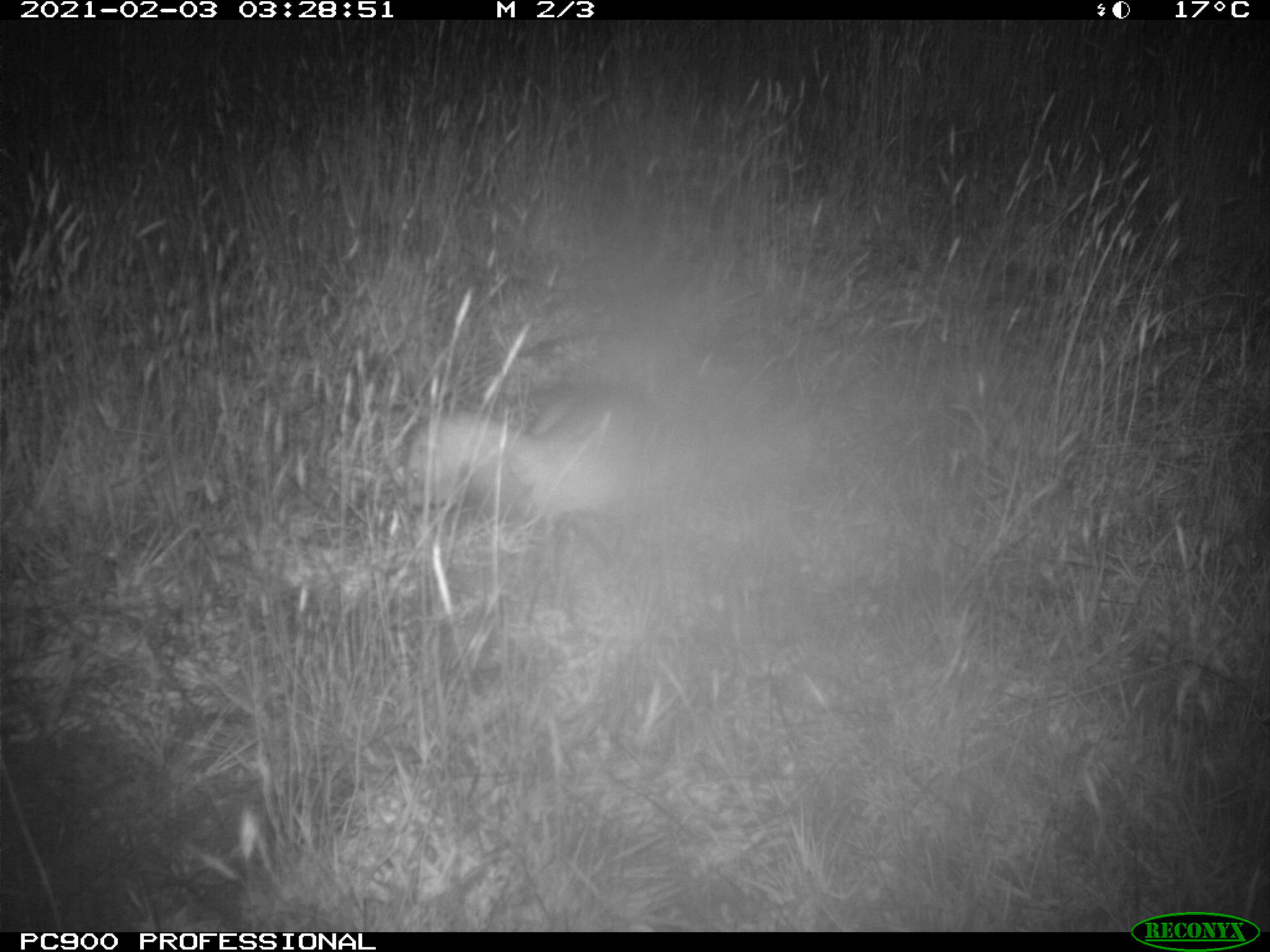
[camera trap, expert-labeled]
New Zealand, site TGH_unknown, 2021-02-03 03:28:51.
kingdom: Animalia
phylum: Chordata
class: Mammalia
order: Carnivora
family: Mustelidae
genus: Mustela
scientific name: Mustela furo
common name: ferret